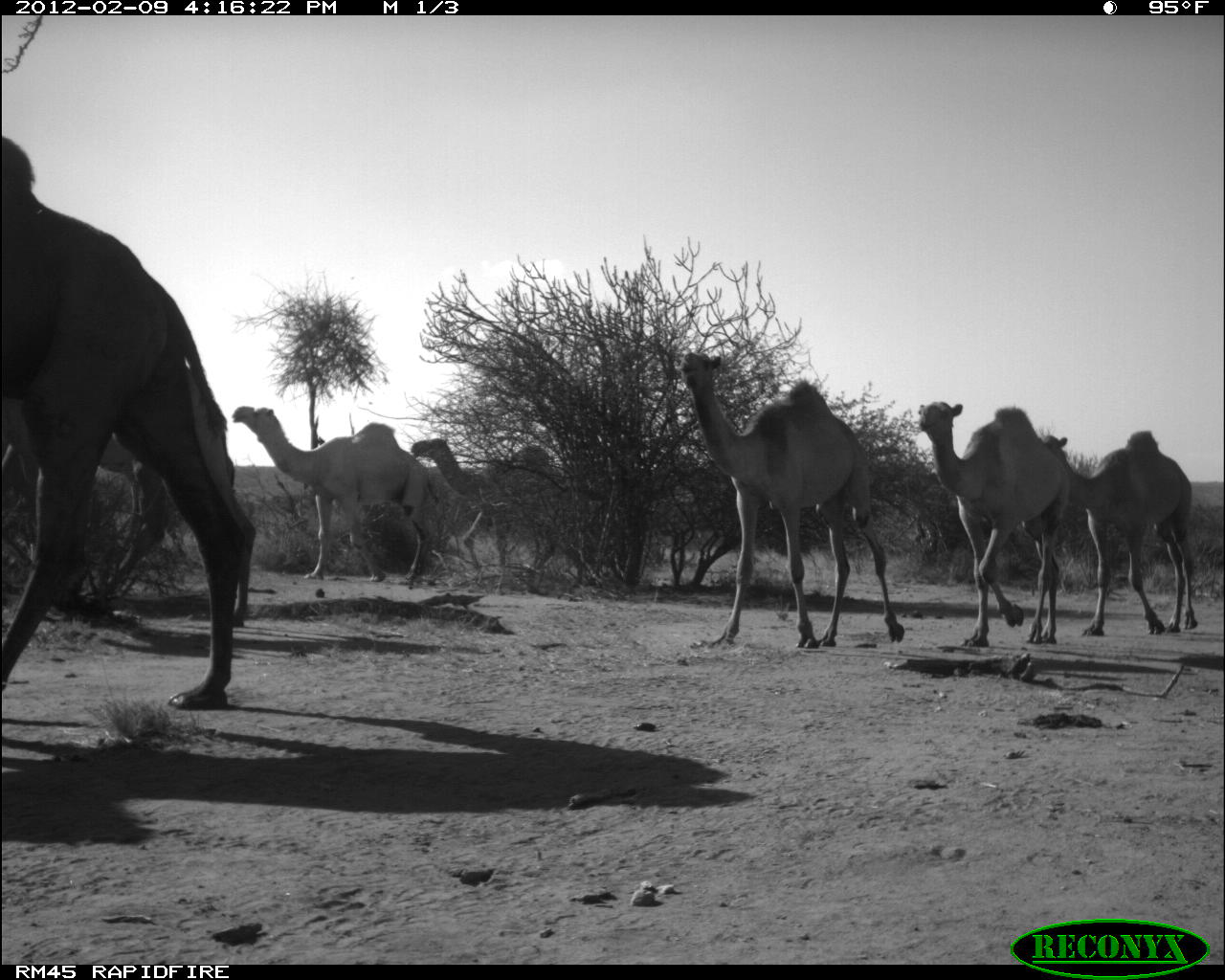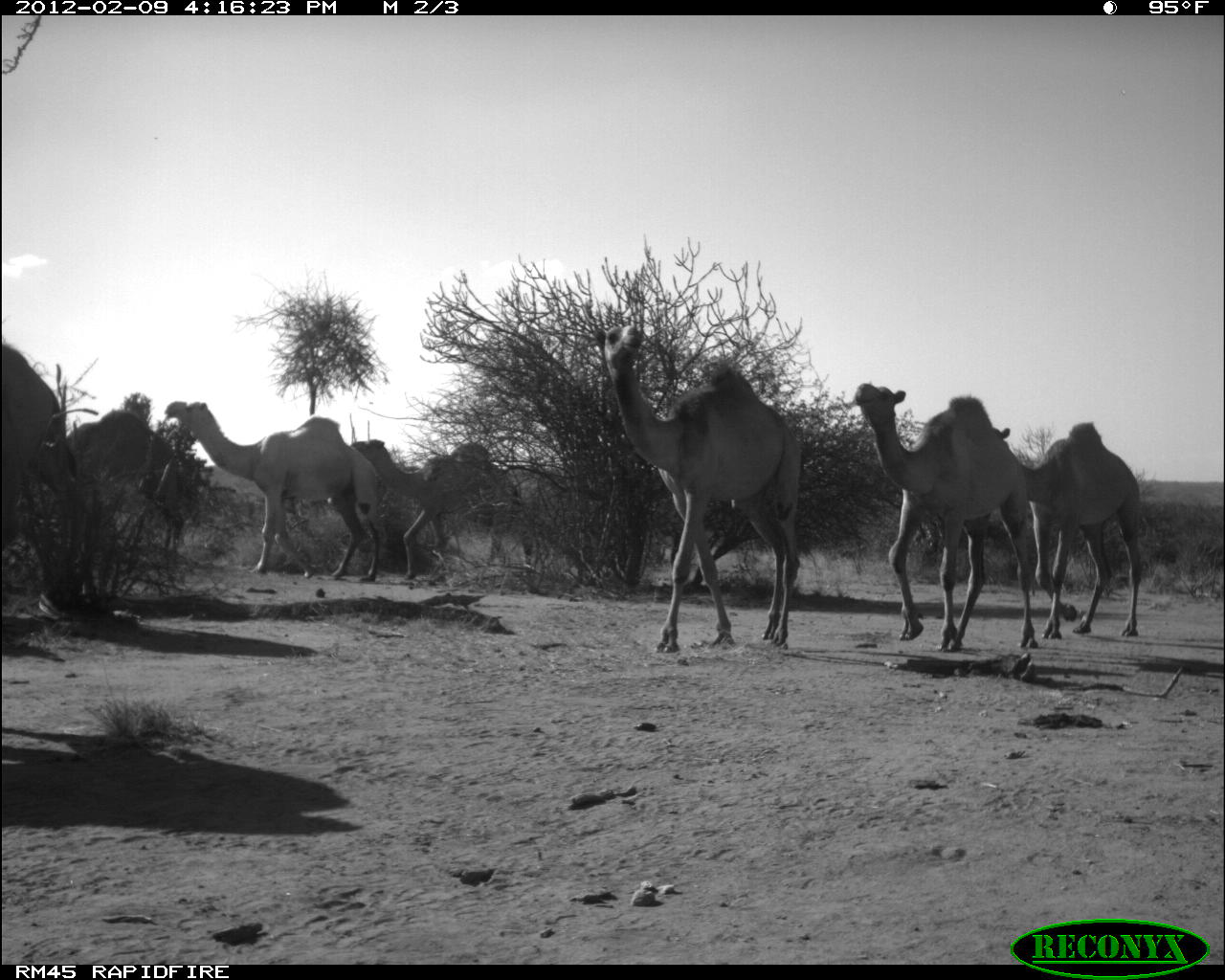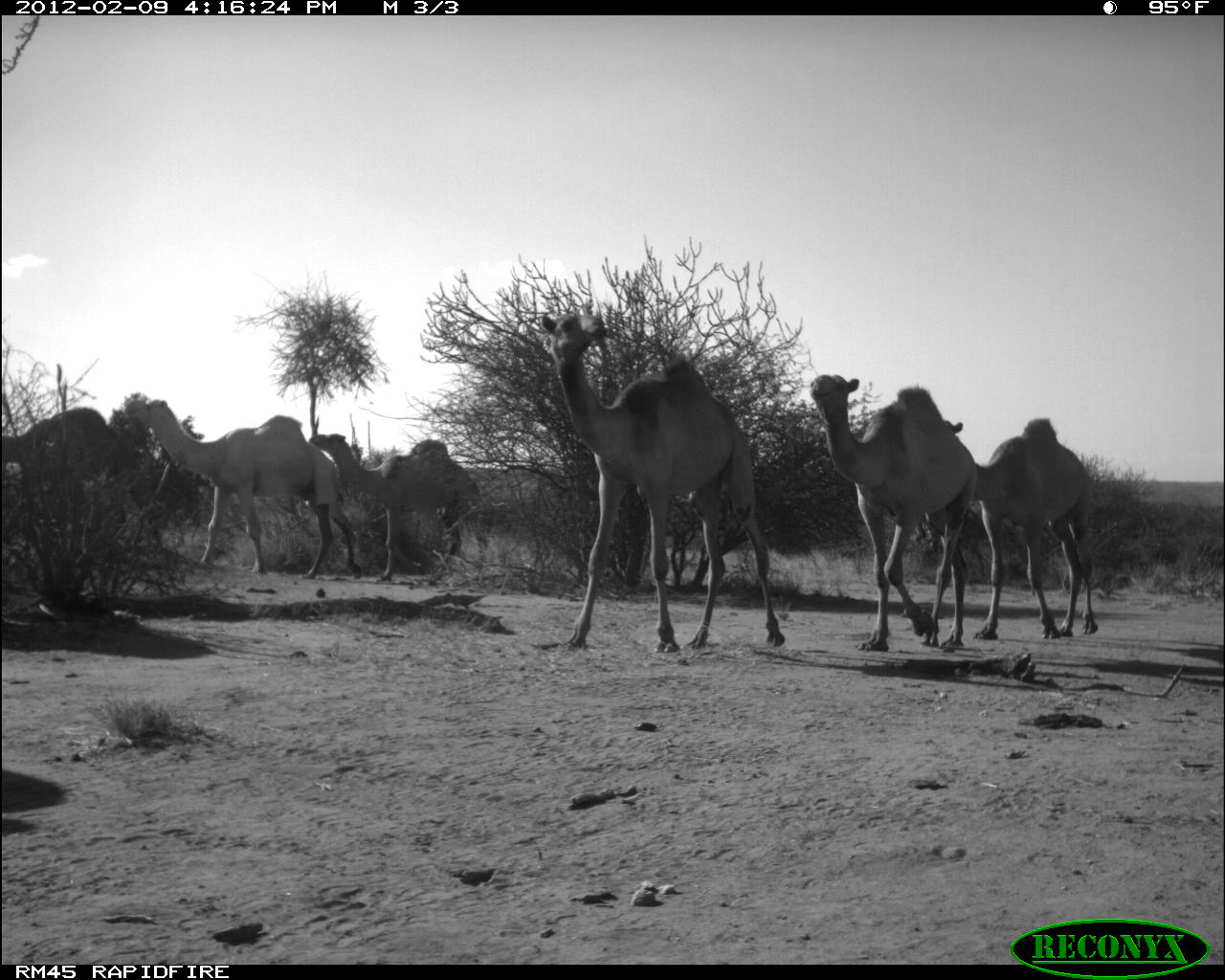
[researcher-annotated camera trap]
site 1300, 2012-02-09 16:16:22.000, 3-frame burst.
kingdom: Animalia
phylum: Chordata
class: Mammalia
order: Artiodactyla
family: Camelidae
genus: Camelus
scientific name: Camelus dromedarius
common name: dromedary camel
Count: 8.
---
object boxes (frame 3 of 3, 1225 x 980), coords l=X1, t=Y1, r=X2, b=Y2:
camelus dromedarius: l=536, t=311, r=786, b=655; l=808, t=372, r=980, b=653; l=120, t=397, r=363, b=582; l=941, t=416, r=1099, b=640; l=307, t=431, r=492, b=582; l=0, t=403, r=155, b=524